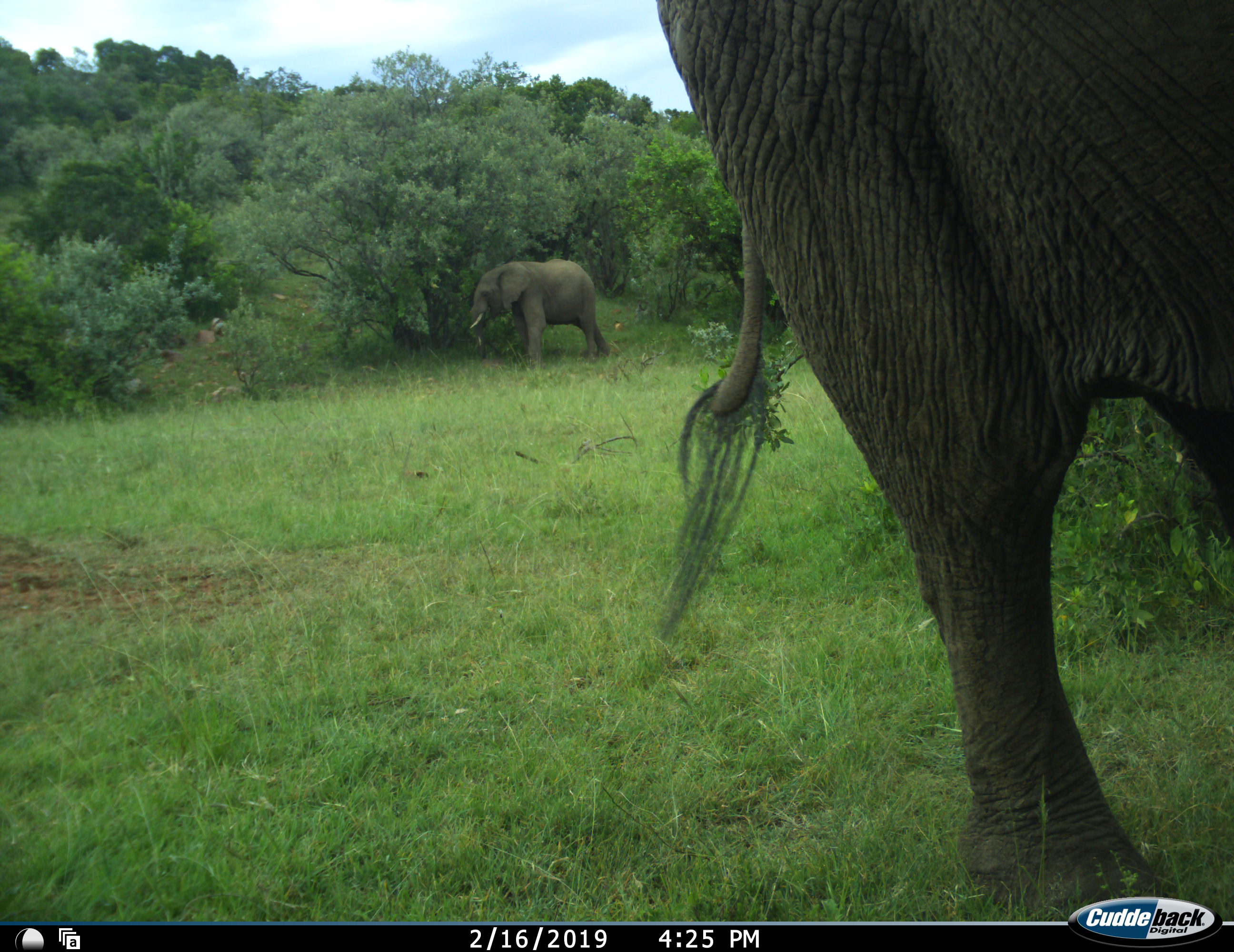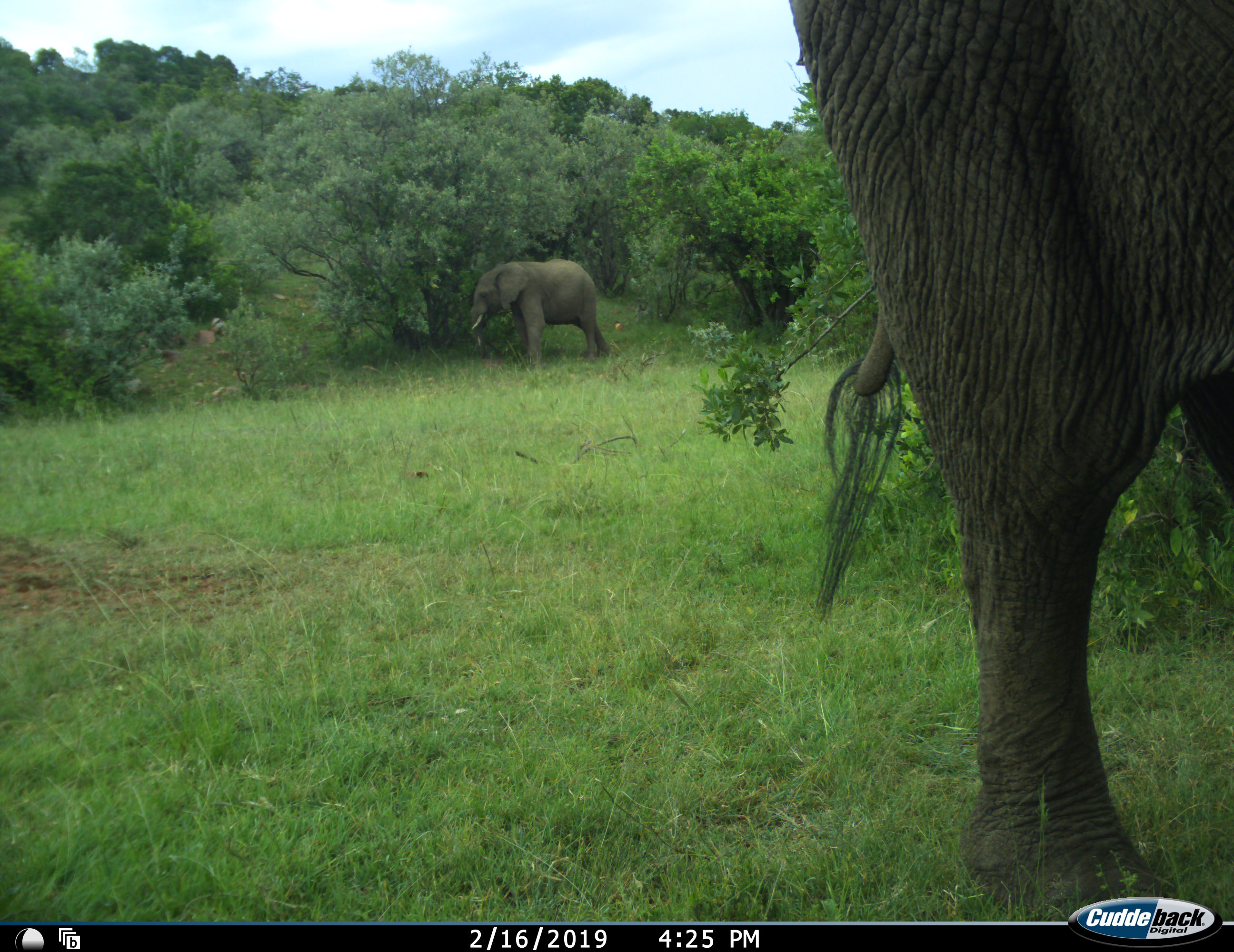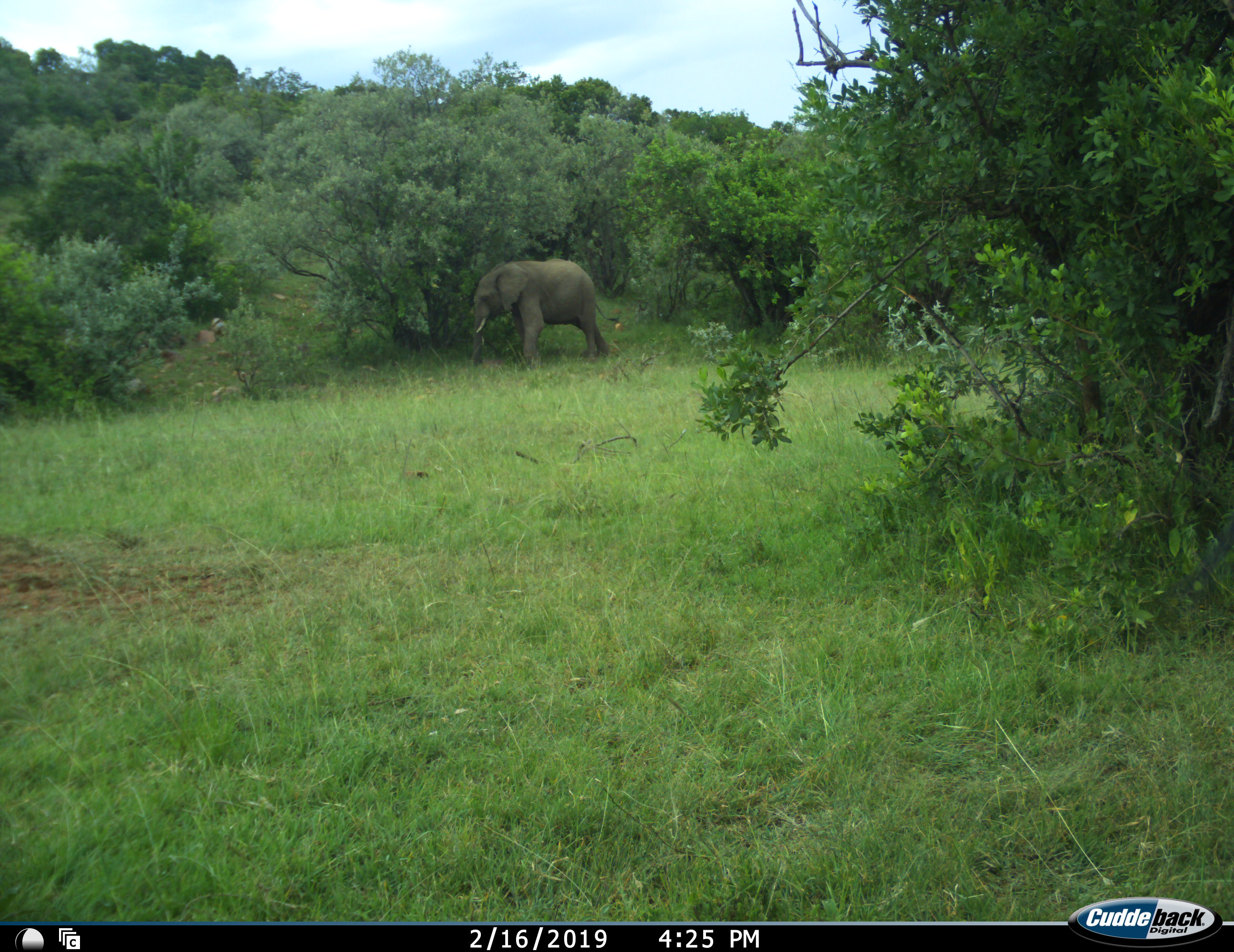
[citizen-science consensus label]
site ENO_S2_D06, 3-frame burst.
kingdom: Animalia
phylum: Chordata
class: Mammalia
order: Proboscidea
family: Elephantidae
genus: Loxodonta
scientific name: Loxodonta africana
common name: african bush elephant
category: elephant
Elephant (african bush elephant) (Loxodonta africana), count 2. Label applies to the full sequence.